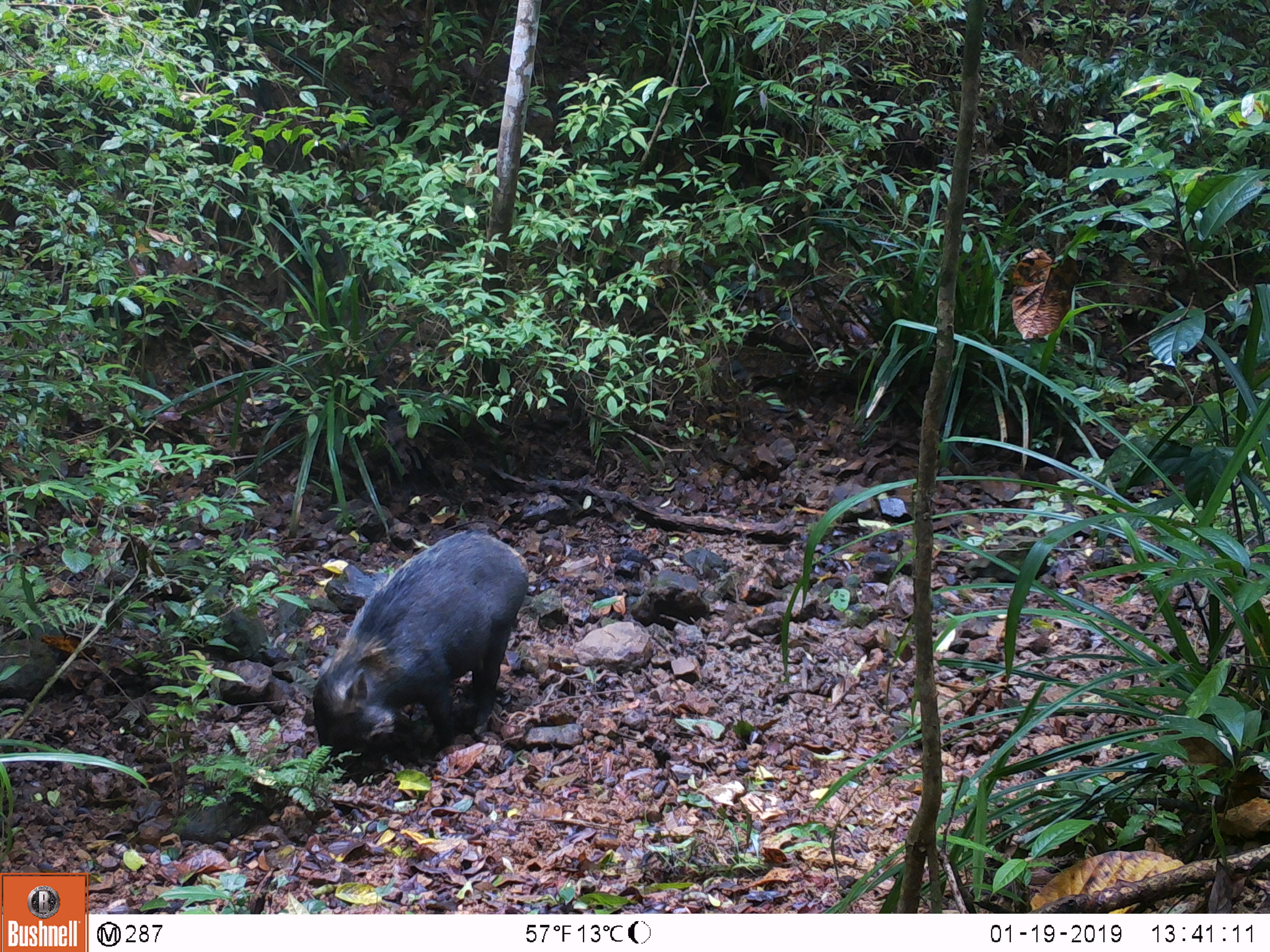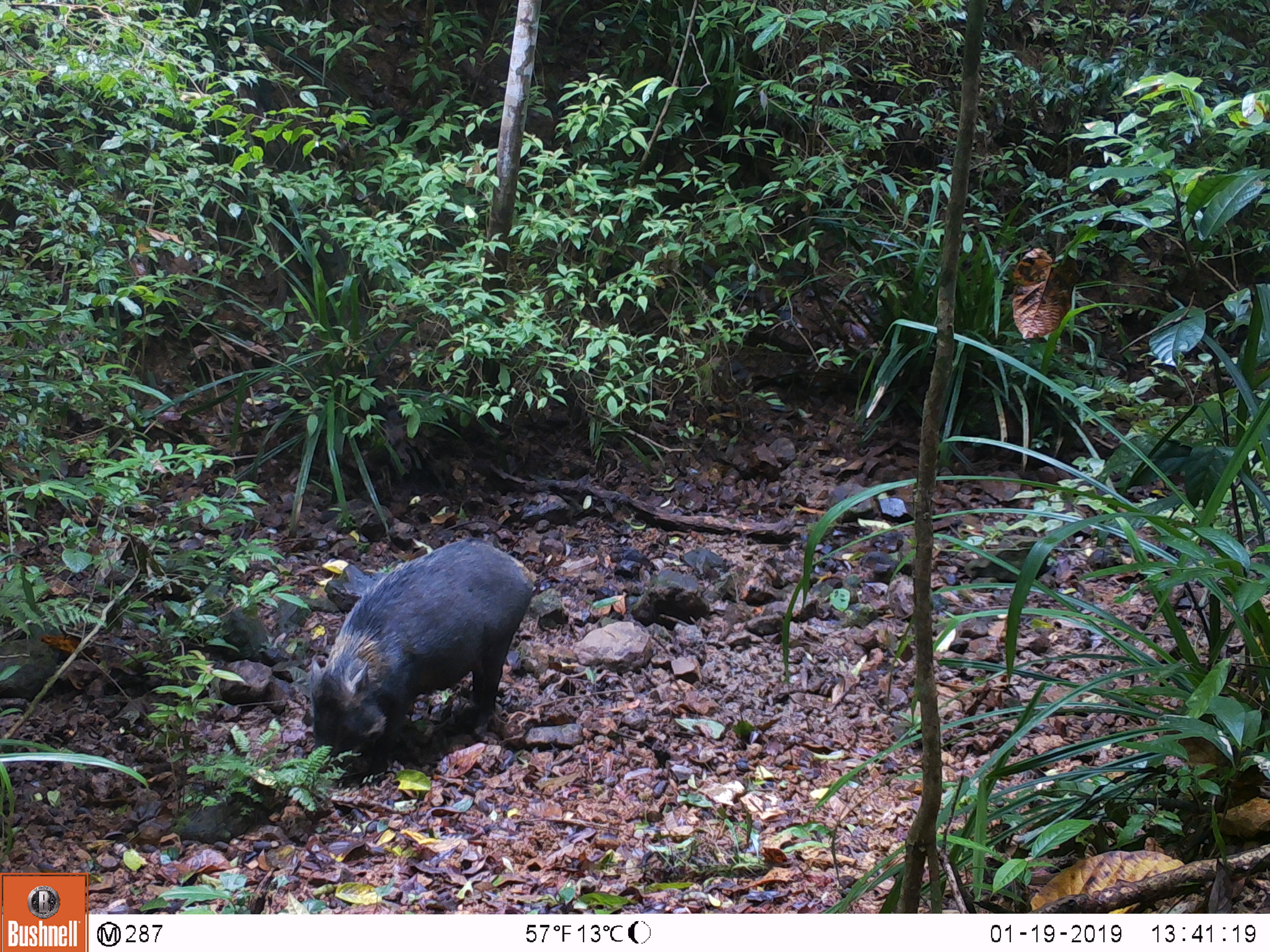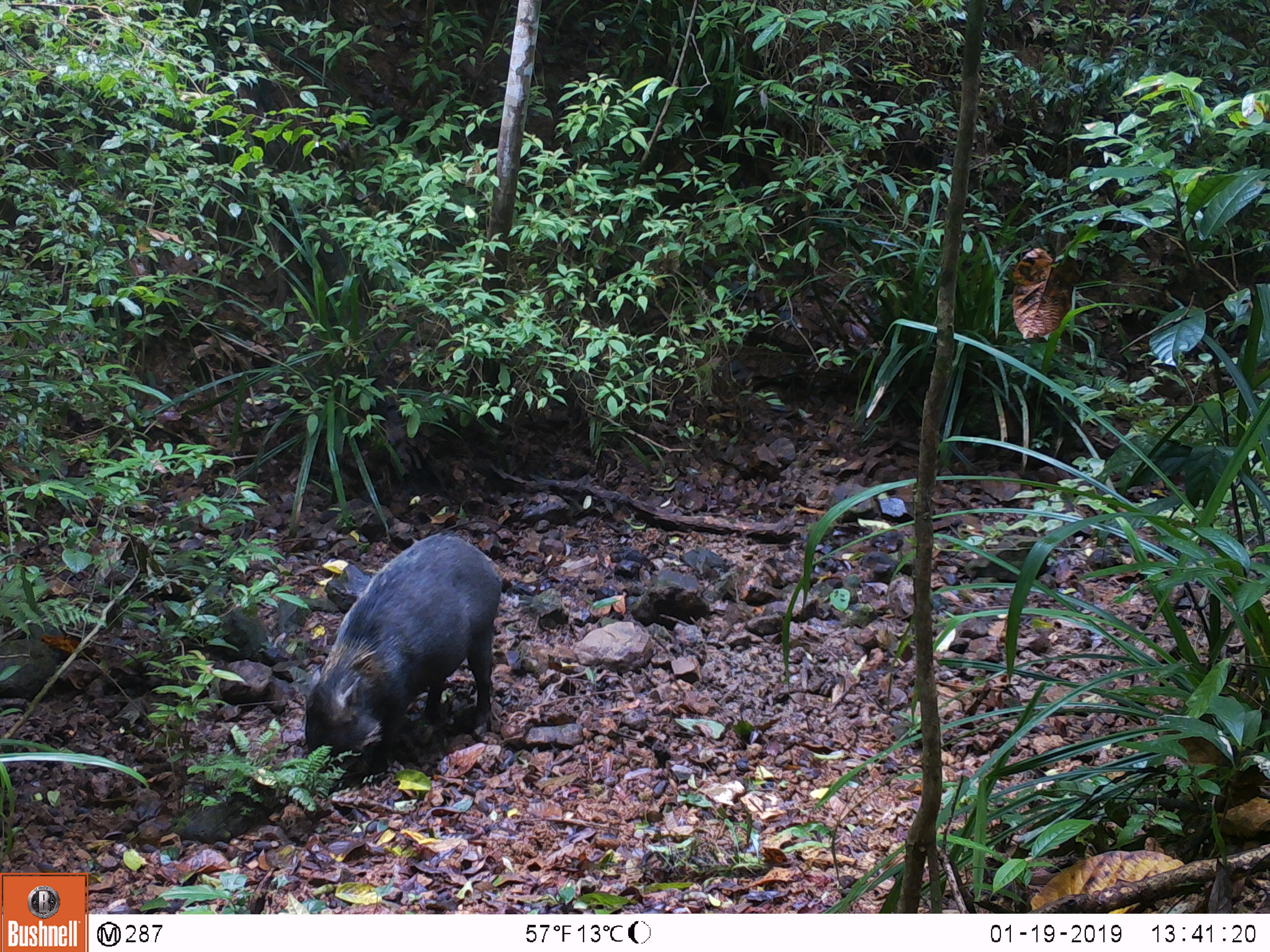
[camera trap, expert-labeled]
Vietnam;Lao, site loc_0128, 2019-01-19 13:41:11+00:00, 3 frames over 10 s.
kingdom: Animalia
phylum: Chordata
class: Mammalia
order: Artiodactyla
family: Suidae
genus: Sus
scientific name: Sus scrofa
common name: eurasian wild pig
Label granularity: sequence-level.